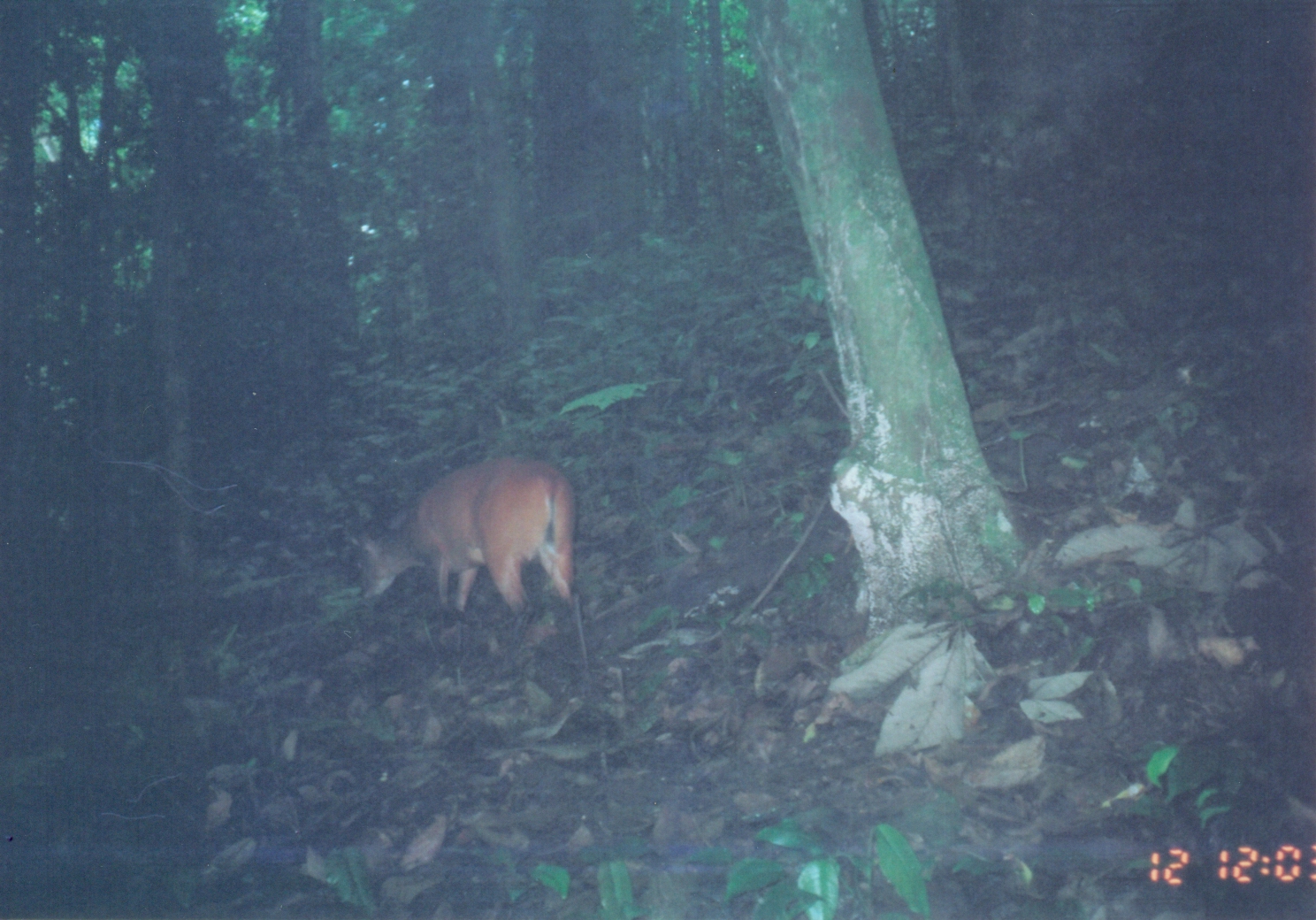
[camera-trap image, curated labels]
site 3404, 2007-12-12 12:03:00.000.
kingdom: Animalia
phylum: Chordata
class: Mammalia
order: Artiodactyla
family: Bovidae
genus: Cephalophus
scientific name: Cephalophus harveyi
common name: harvey's duiker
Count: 1.